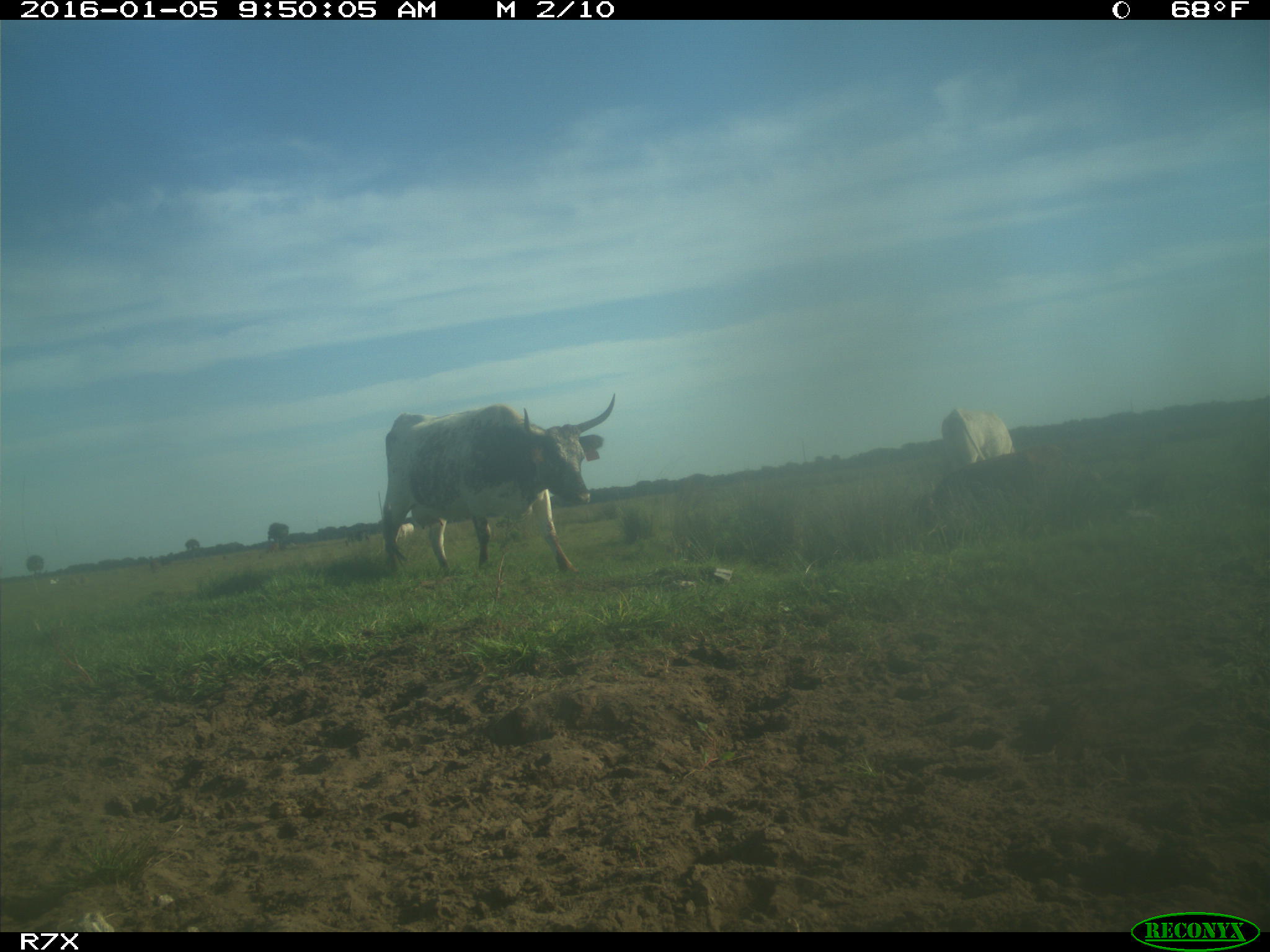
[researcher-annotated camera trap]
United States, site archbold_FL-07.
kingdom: Animalia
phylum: Chordata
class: Mammalia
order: Artiodactyla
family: Bovidae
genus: Bos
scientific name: Bos taurus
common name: domestic cow